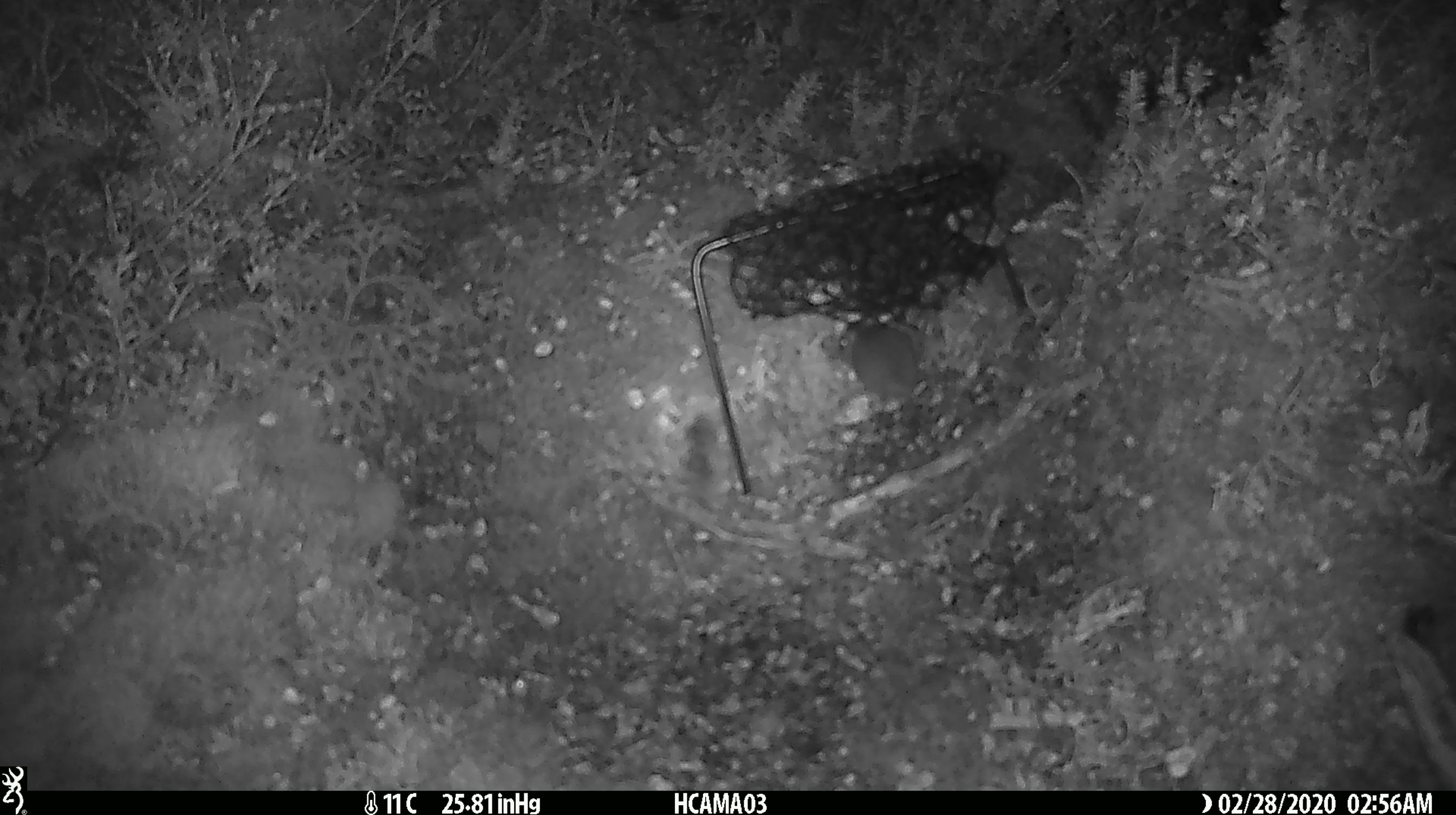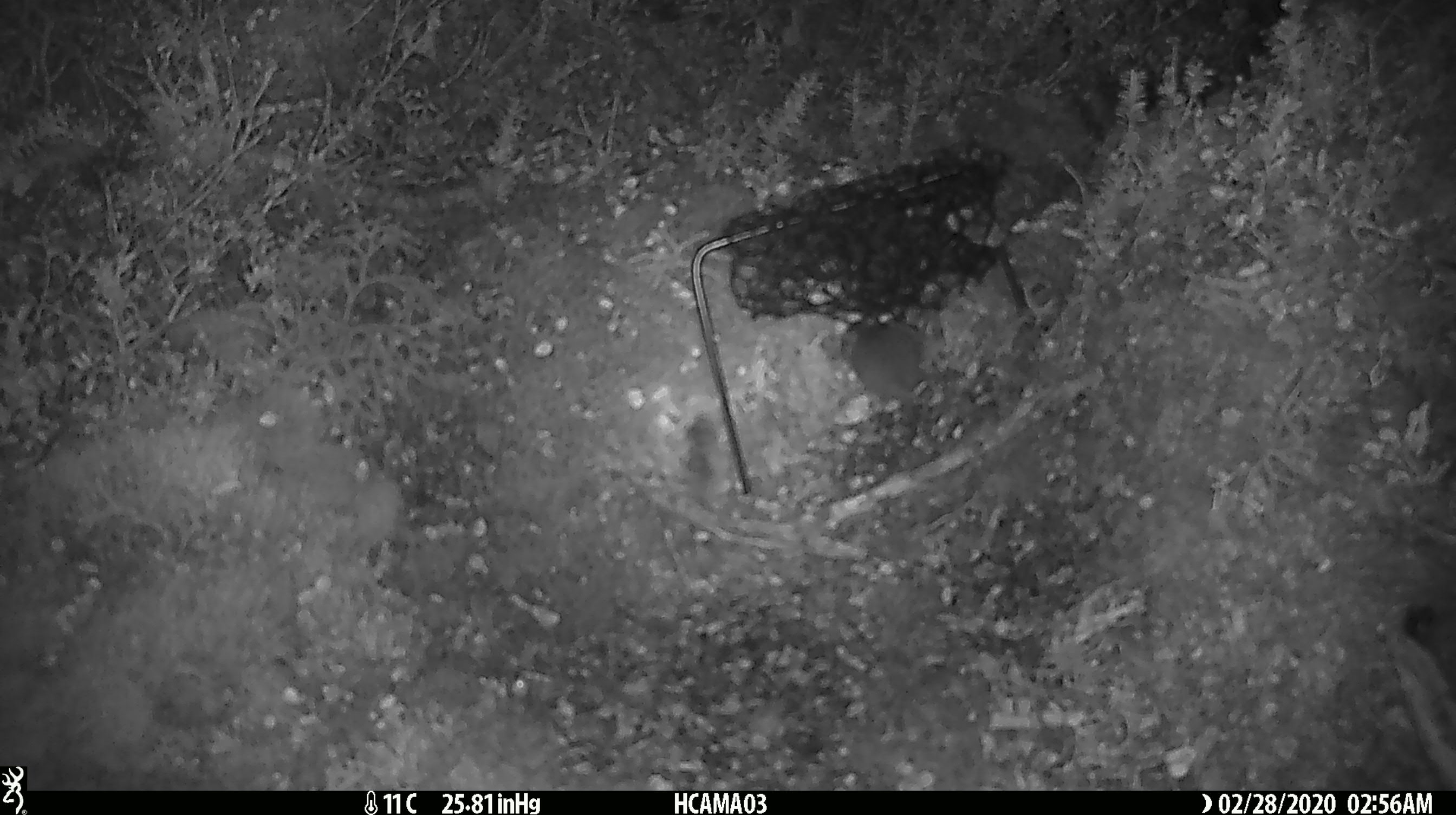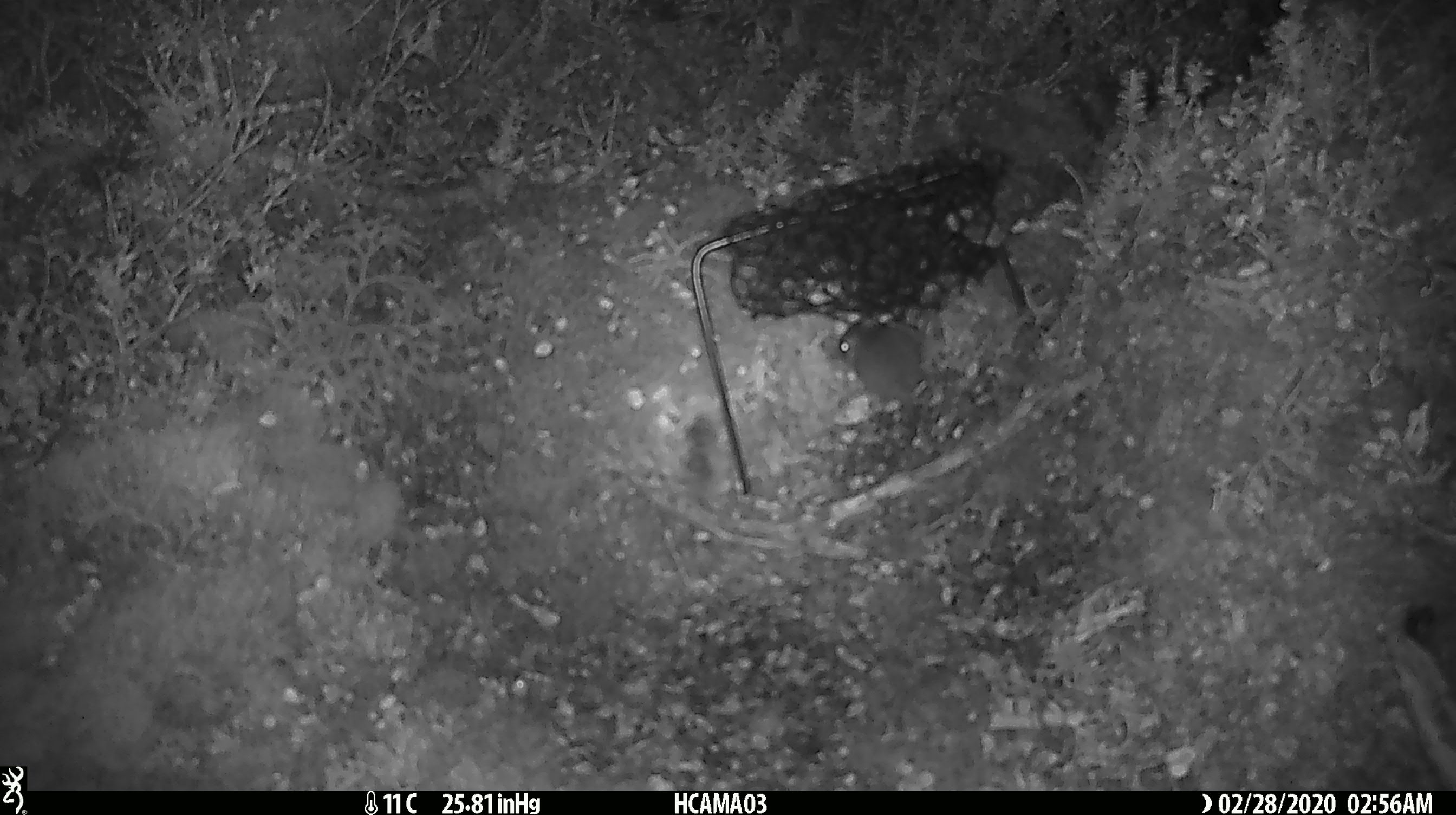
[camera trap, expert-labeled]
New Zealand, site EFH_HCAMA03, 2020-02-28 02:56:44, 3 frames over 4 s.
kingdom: Animalia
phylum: Chordata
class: Mammalia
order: Rodentia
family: Muridae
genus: Mus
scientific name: Mus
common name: mouse